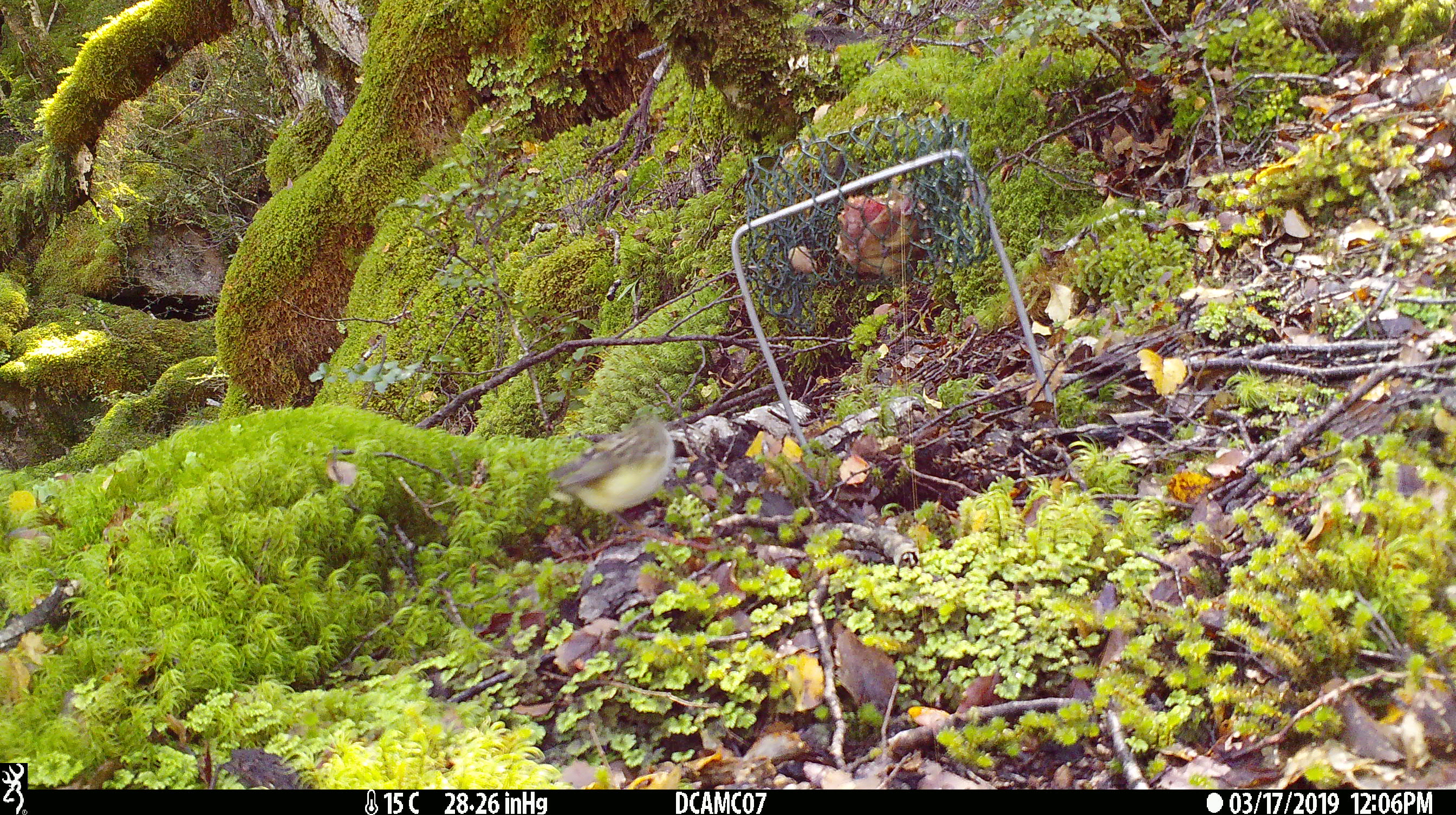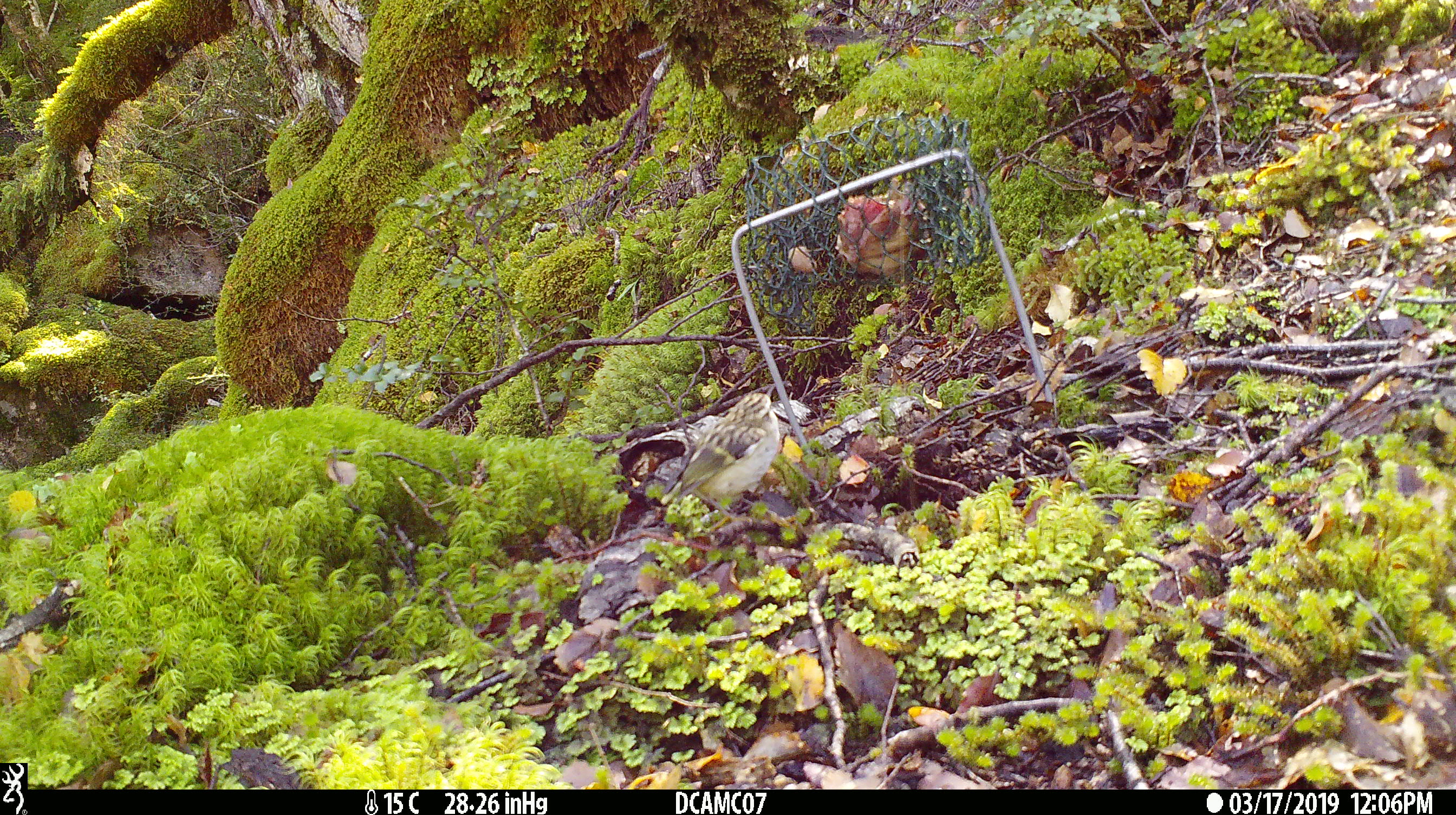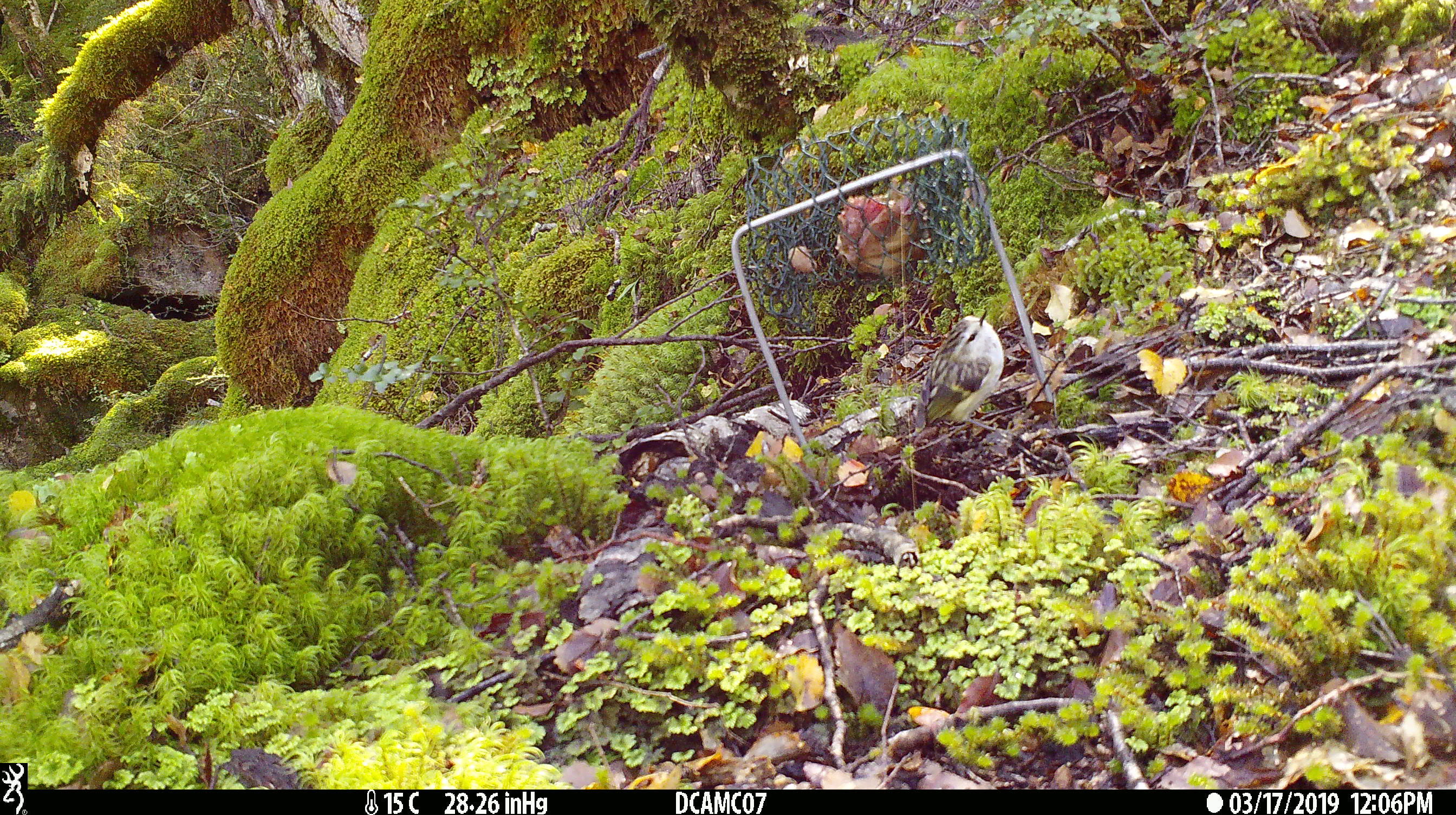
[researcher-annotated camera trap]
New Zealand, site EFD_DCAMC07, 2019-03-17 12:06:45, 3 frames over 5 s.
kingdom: Animalia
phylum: Chordata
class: Aves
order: Passeriformes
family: Acanthisittidae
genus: Acanthisitta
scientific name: Acanthisitta chloris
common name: rifleman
Rifleman (Acanthisitta chloris).